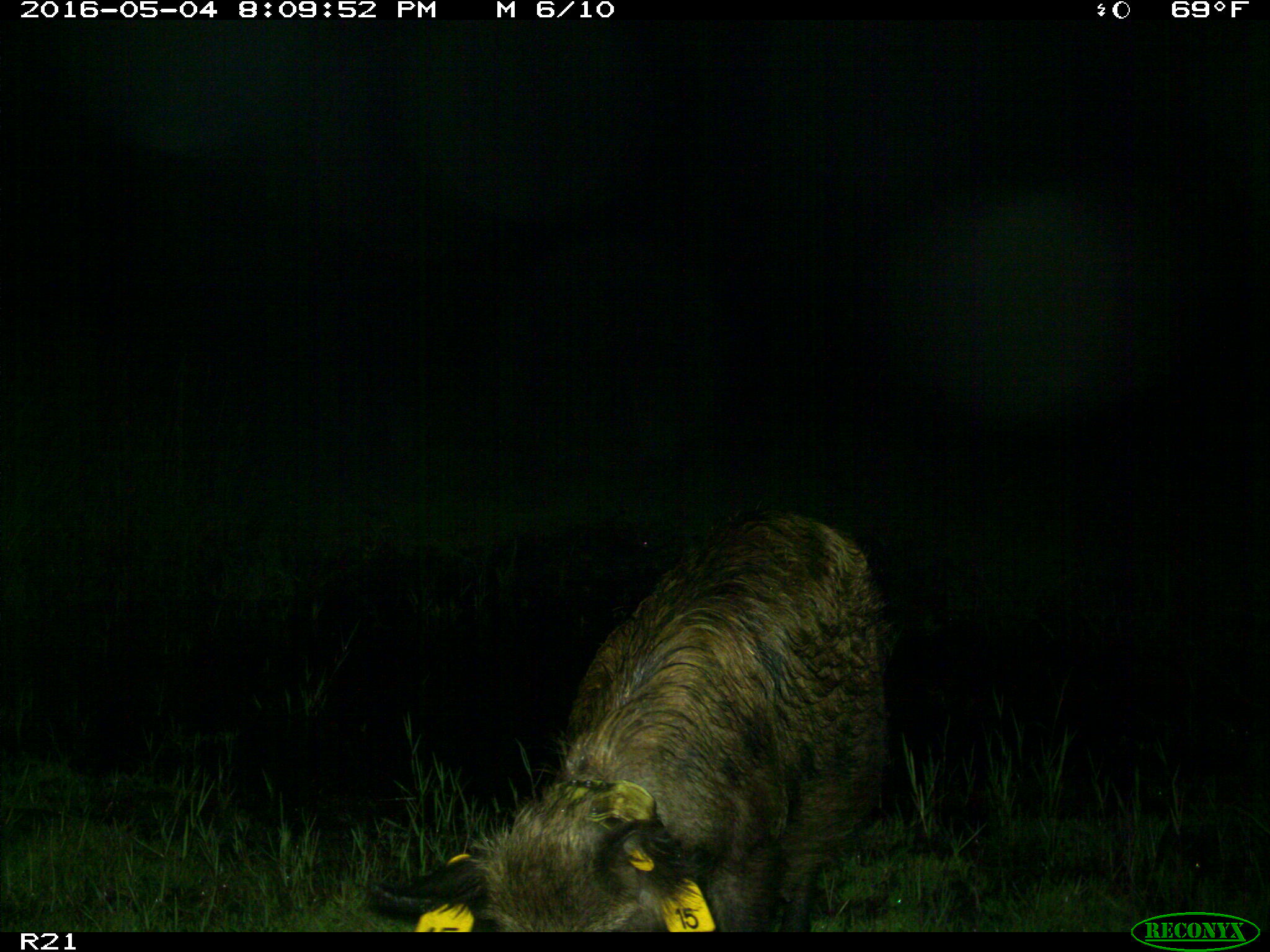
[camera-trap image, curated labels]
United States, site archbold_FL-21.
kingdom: Animalia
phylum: Chordata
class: Mammalia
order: Artiodactyla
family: Suidae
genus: Sus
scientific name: Sus scrofa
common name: wild boar